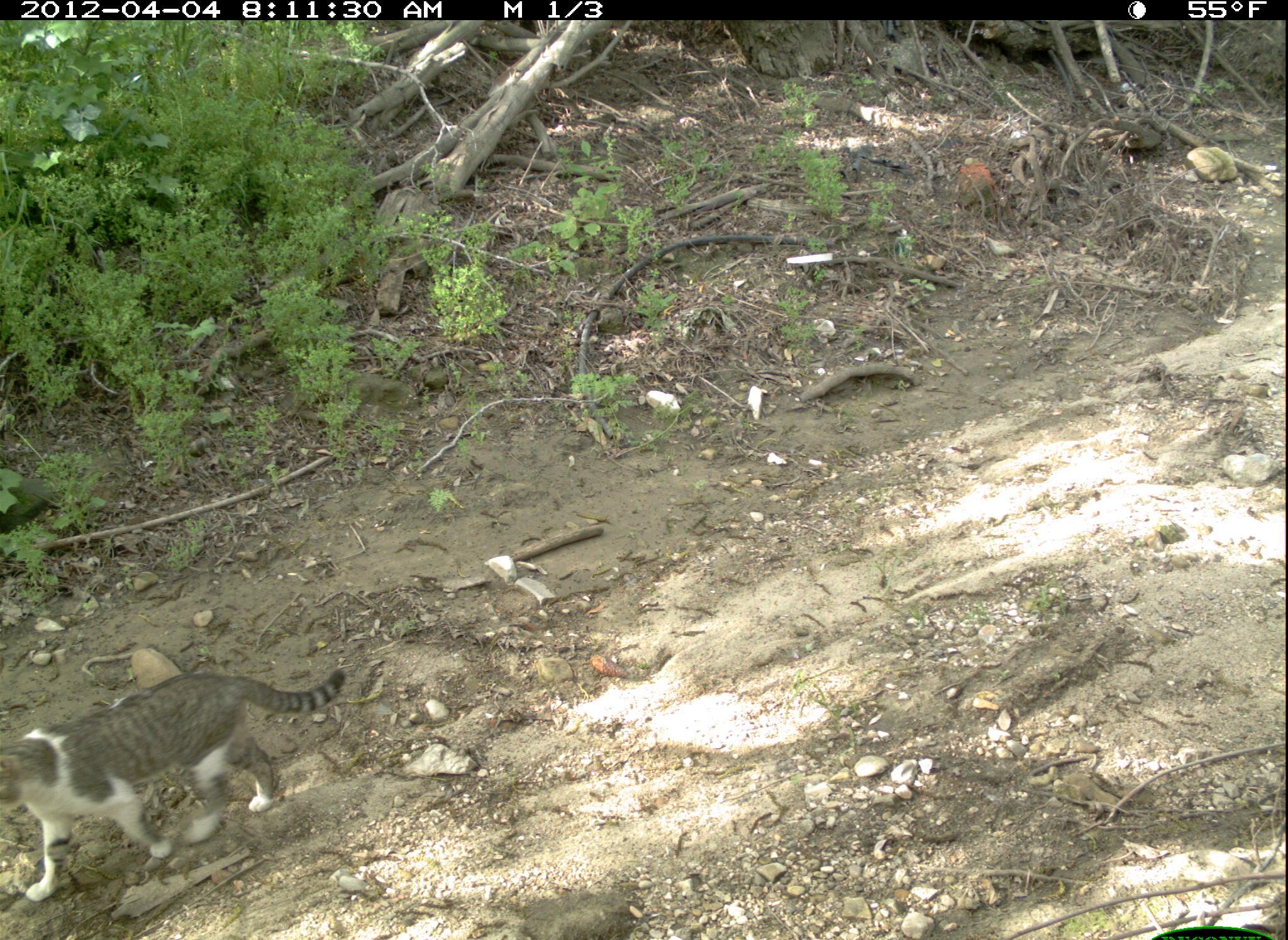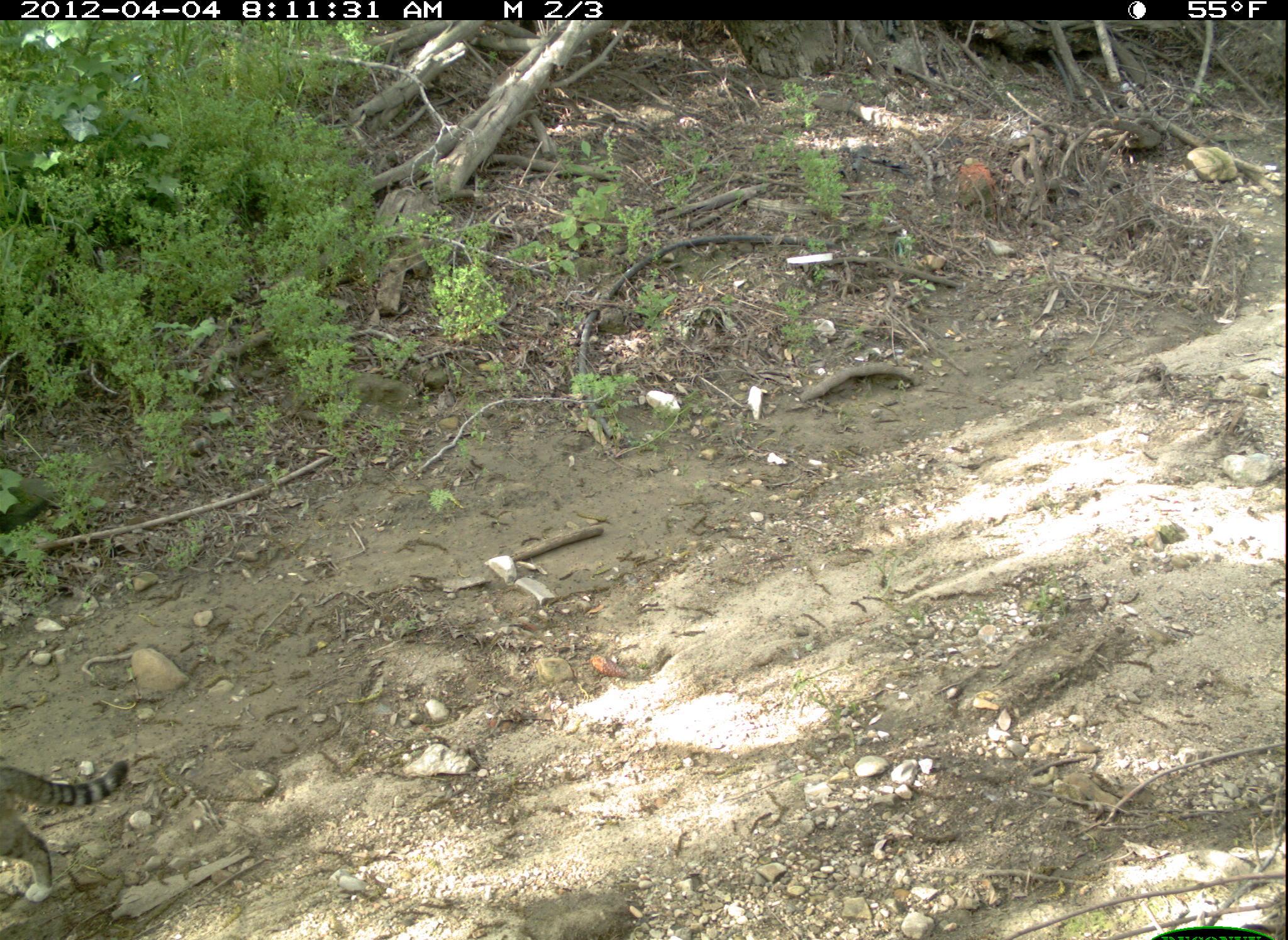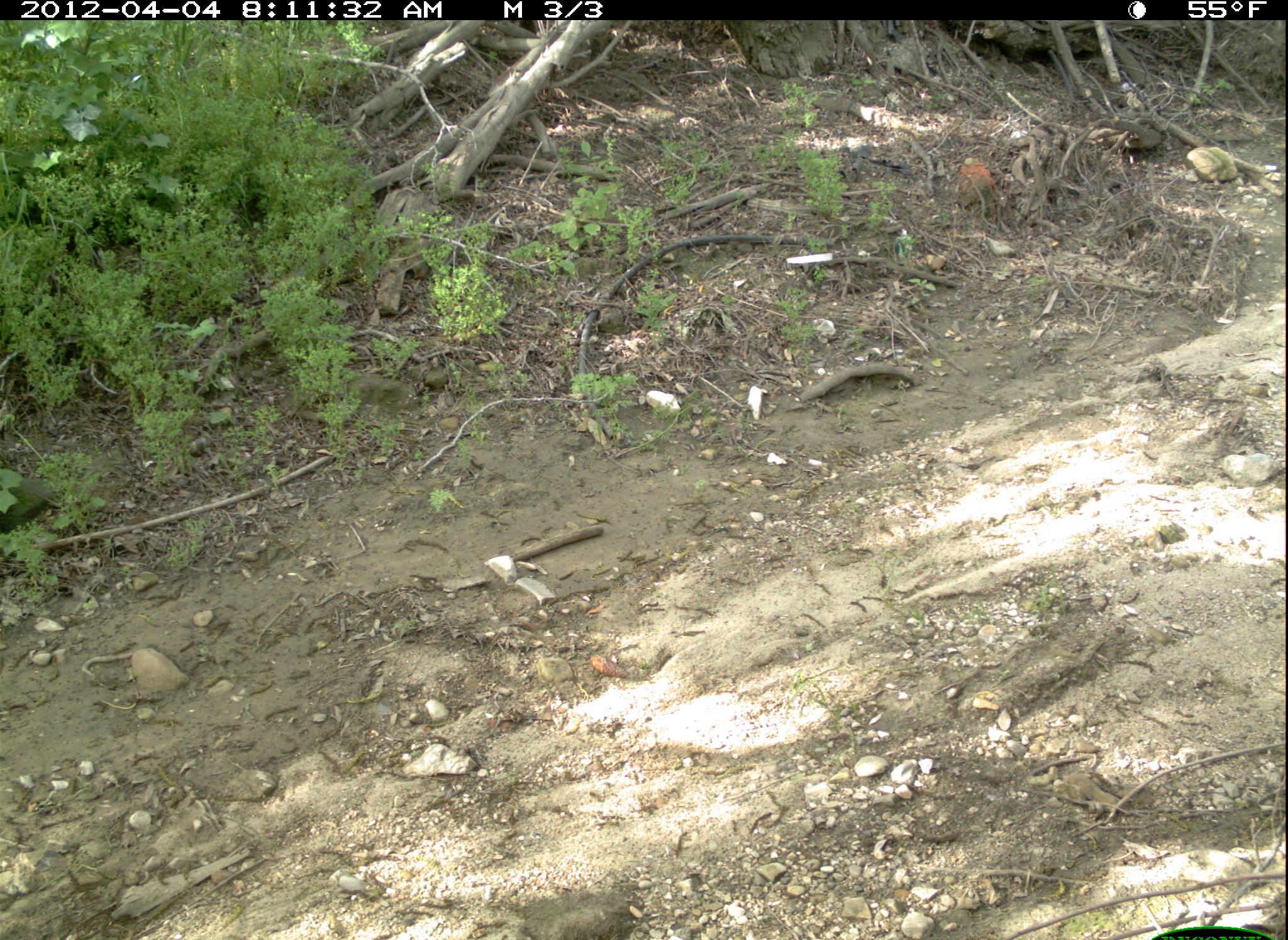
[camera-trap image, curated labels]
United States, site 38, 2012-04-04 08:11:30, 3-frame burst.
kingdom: Animalia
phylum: Chordata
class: Mammalia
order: Carnivora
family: Felidae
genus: Felis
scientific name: Felis catus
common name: cat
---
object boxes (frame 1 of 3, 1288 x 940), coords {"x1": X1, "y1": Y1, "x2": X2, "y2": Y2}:
cat: {"x1": 0, "y1": 657, "x2": 354, "y2": 912}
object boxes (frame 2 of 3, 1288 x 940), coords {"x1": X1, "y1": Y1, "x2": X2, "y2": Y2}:
cat: {"x1": 3, "y1": 726, "x2": 142, "y2": 910}